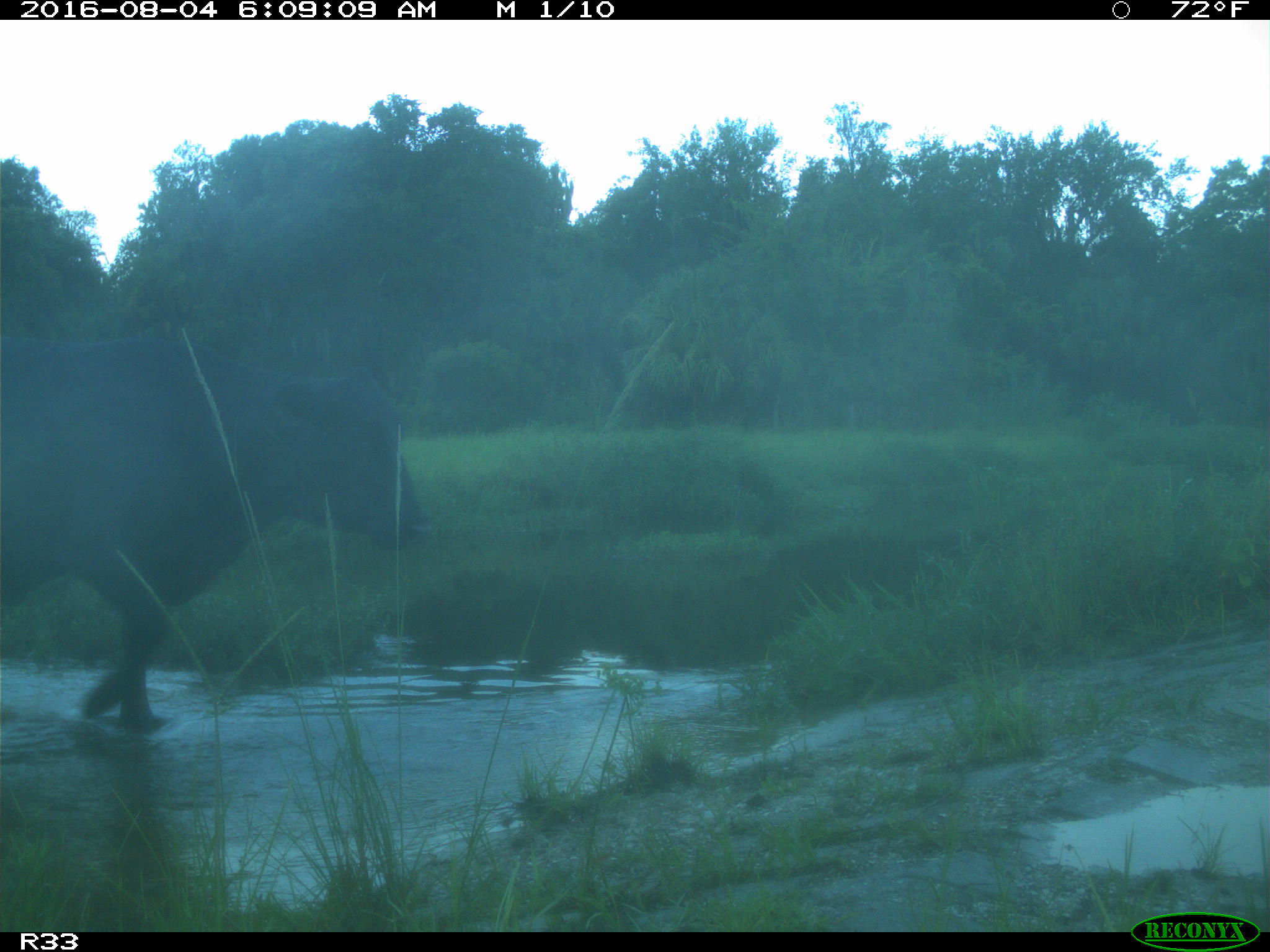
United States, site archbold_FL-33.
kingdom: Animalia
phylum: Chordata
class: Mammalia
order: Artiodactyla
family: Bovidae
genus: Bos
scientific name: Bos taurus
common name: domestic cow